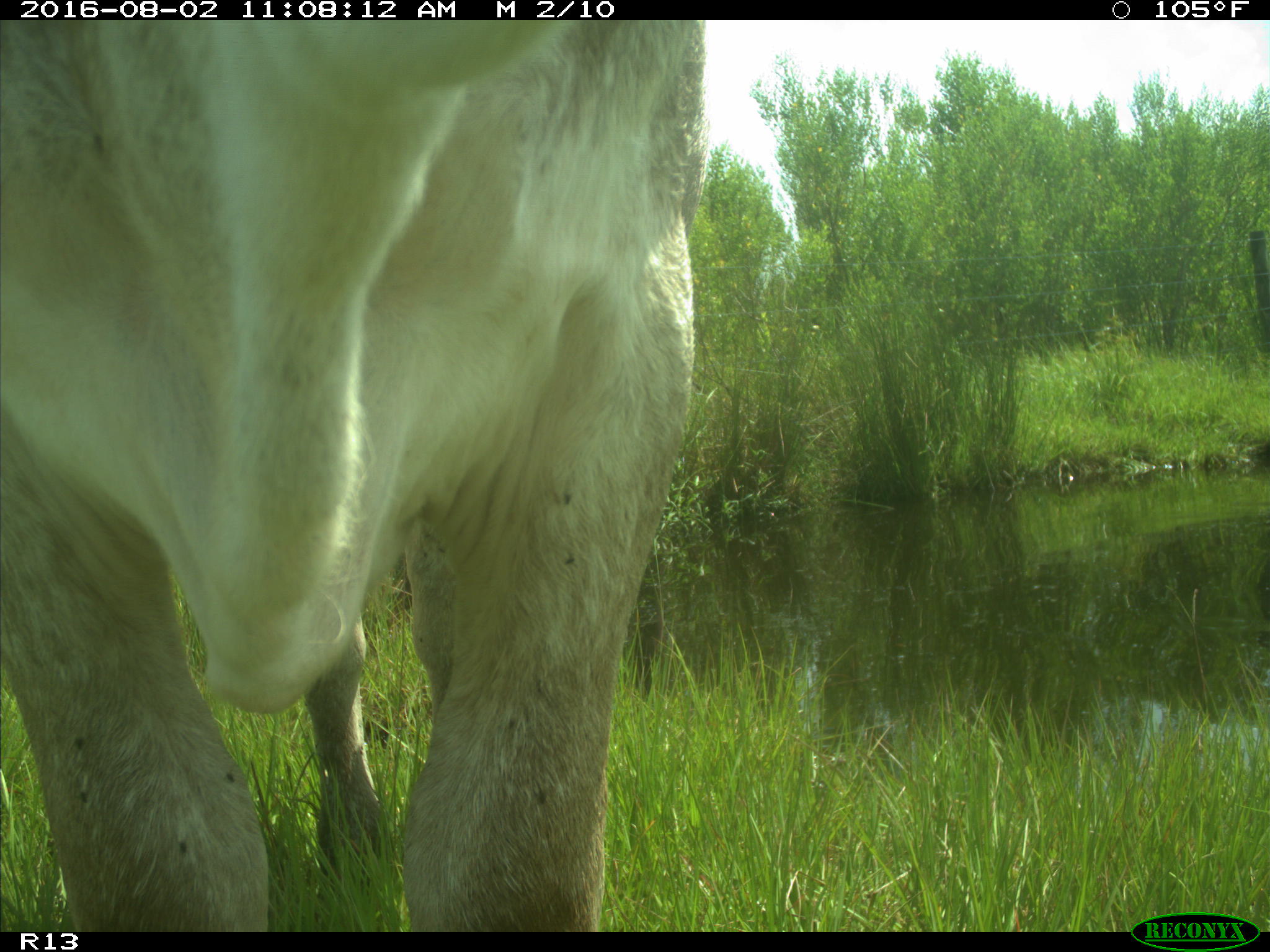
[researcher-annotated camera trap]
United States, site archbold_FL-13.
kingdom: Animalia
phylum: Chordata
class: Mammalia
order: Artiodactyla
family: Bovidae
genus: Bos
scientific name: Bos taurus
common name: domestic cow